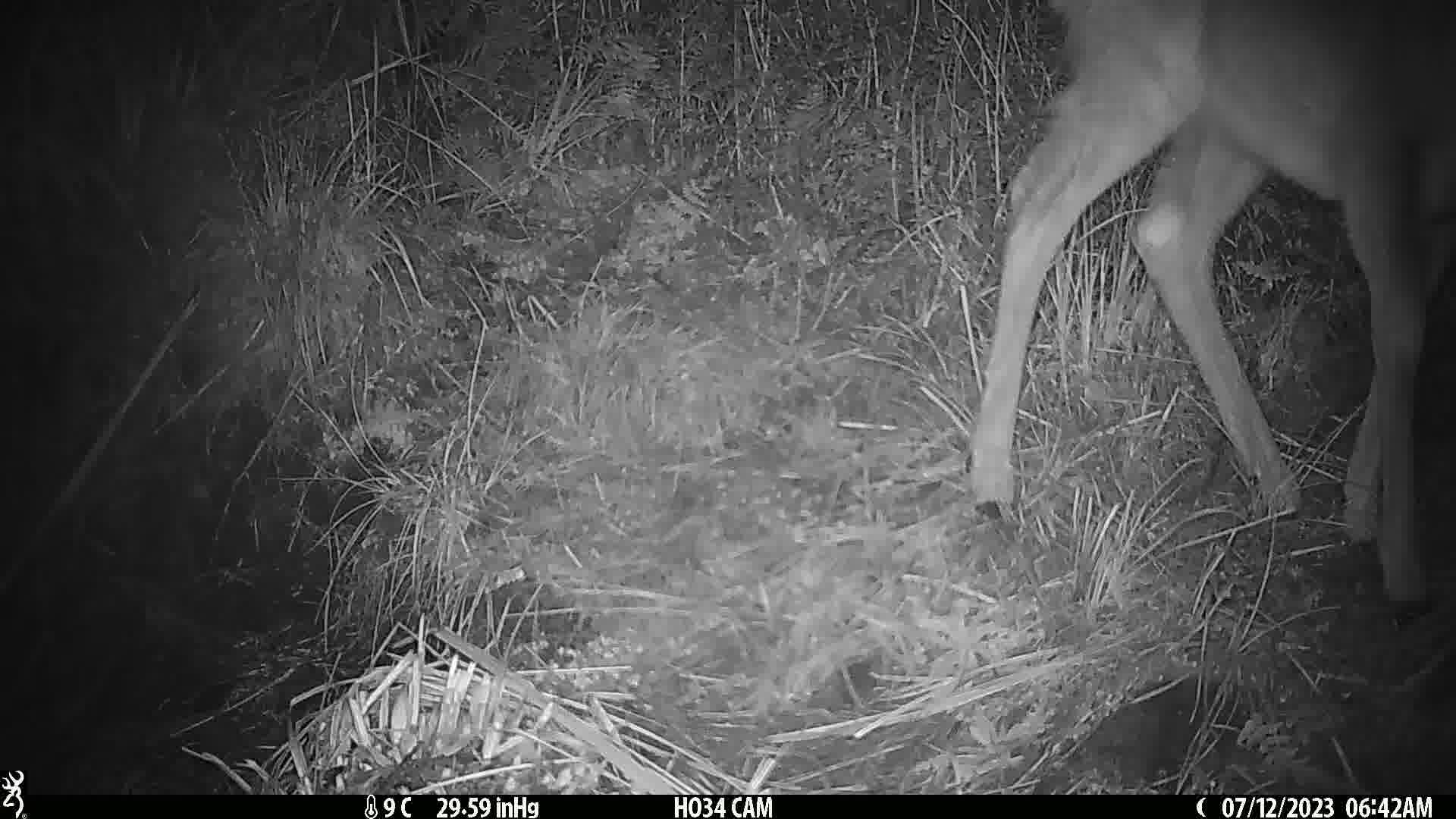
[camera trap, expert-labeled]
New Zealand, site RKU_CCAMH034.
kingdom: Animalia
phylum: Chordata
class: Mammalia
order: Artiodactyla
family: Cervidae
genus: Odocoileus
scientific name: Odocoileus virginianus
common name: white-tailed deer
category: white tailed deer